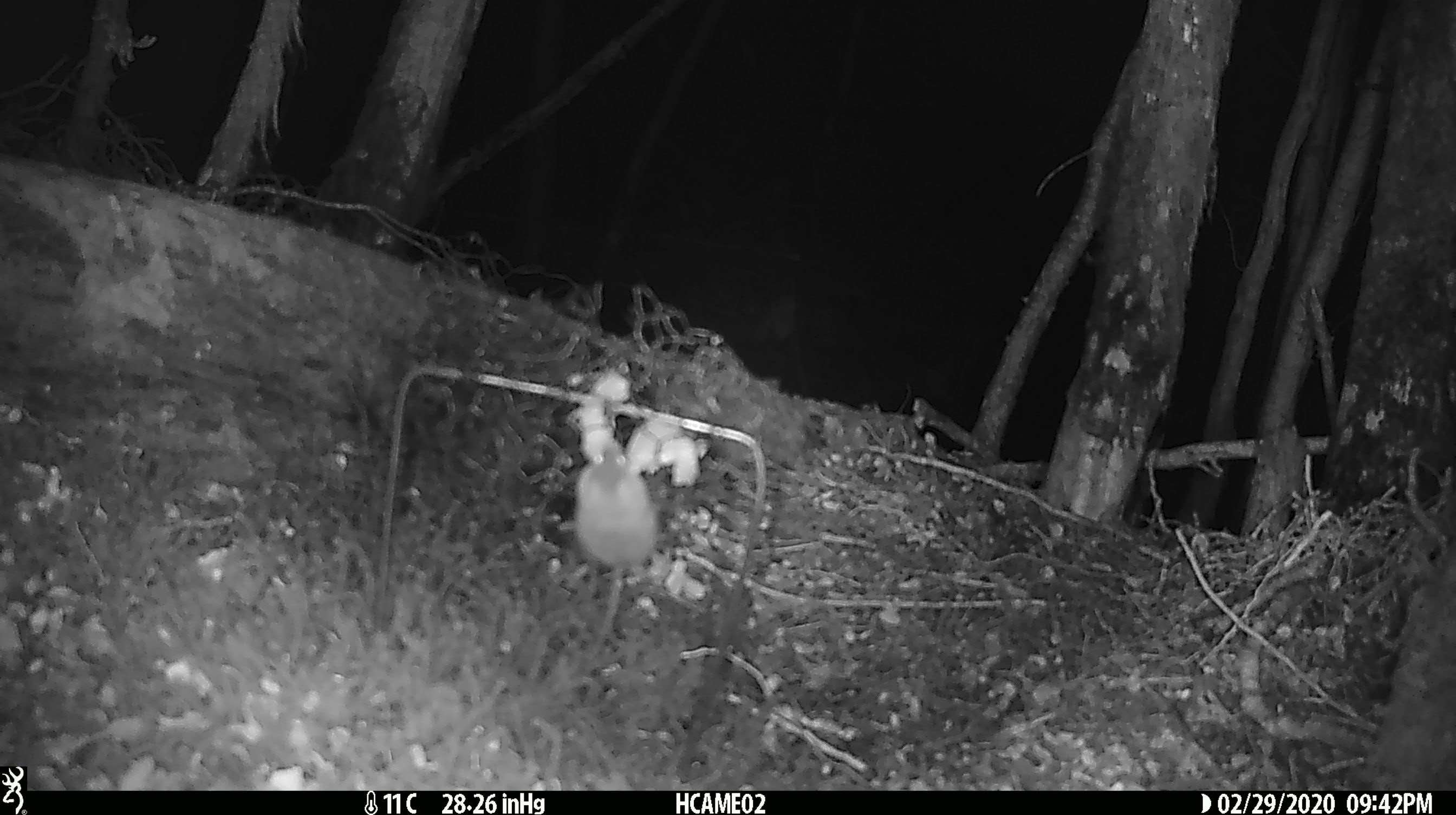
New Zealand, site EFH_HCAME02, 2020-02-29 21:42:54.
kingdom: Animalia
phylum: Chordata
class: Mammalia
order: Rodentia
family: Muridae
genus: Mus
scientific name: Mus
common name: mouse